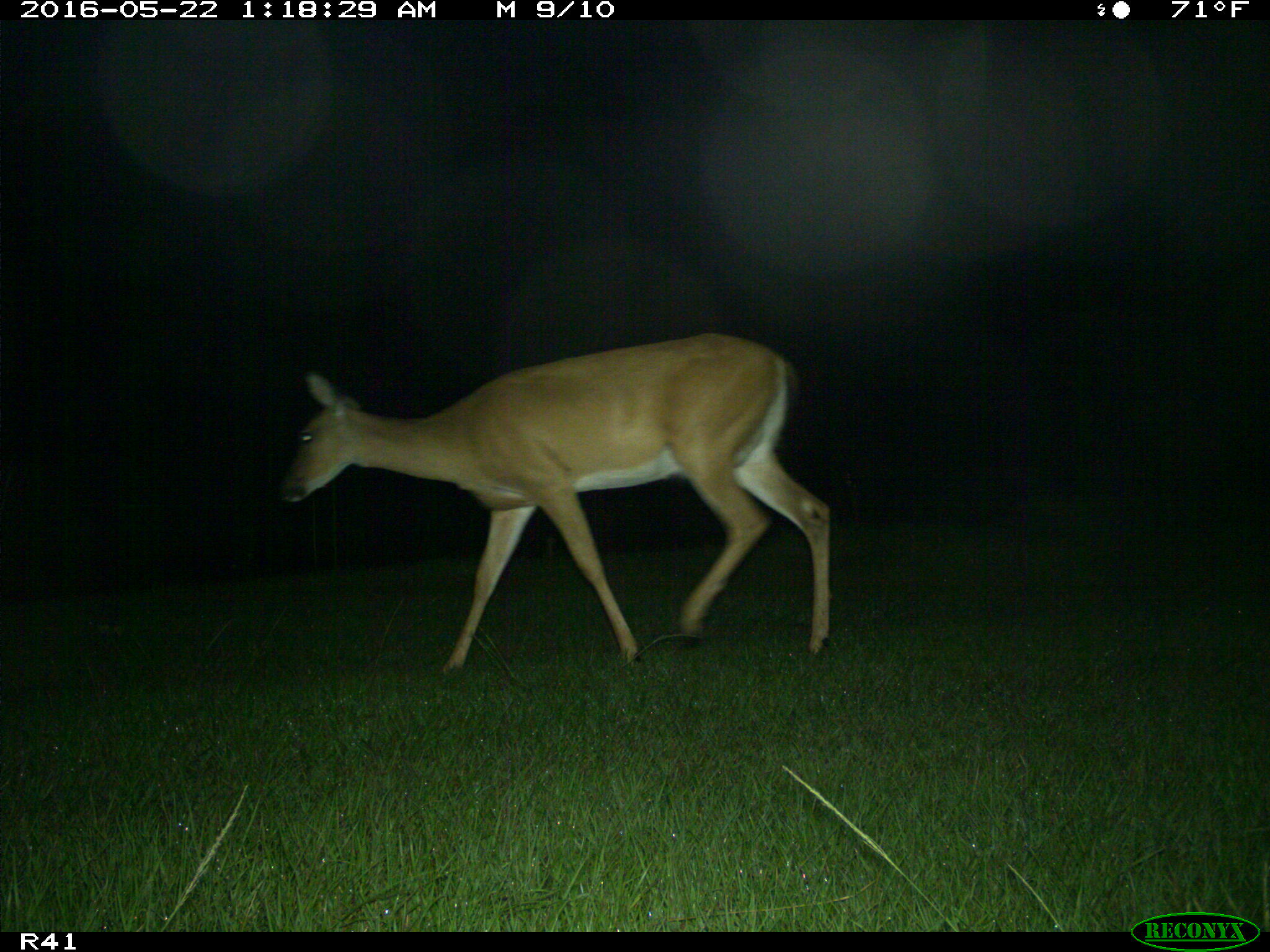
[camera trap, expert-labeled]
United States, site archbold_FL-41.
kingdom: Animalia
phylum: Chordata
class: Mammalia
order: Artiodactyla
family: Cervidae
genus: Odocoileus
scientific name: Odocoileus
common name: deer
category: unidentified deer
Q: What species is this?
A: Unidentified deer (deer) (Odocoileus).